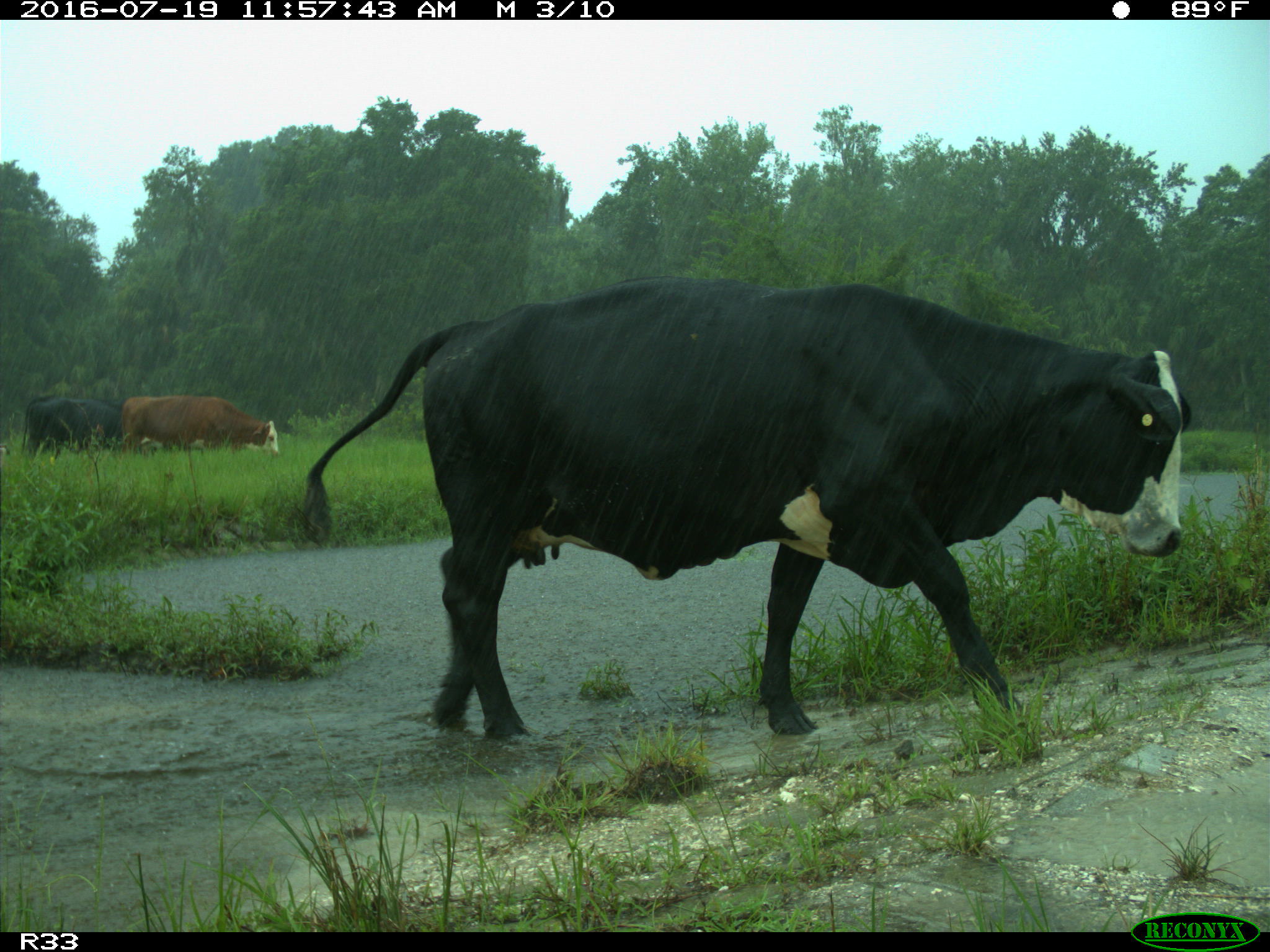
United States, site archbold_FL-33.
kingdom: Animalia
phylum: Chordata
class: Mammalia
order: Artiodactyla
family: Bovidae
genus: Bos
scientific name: Bos taurus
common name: domestic cow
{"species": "Bos taurus (domestic cow)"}